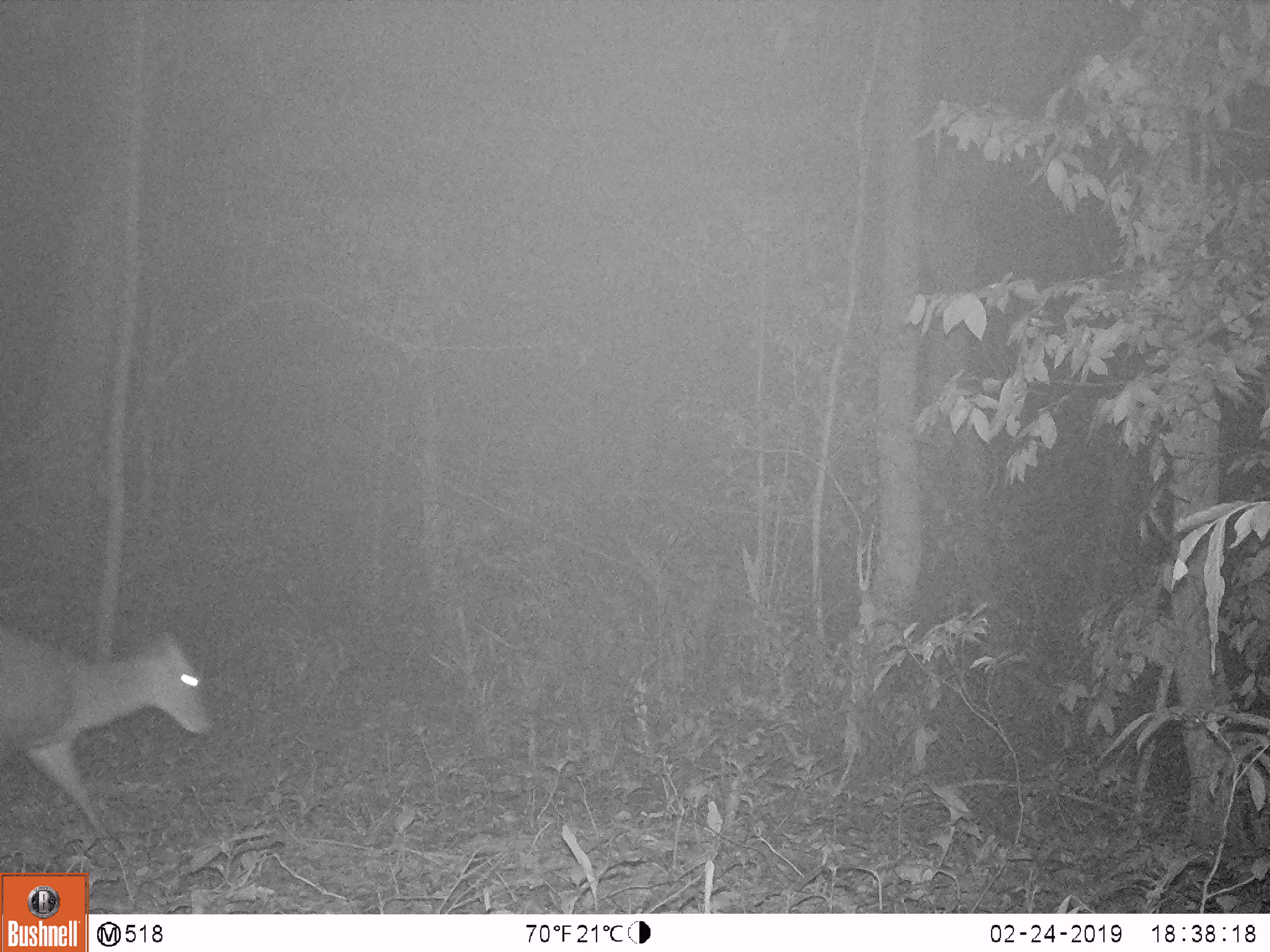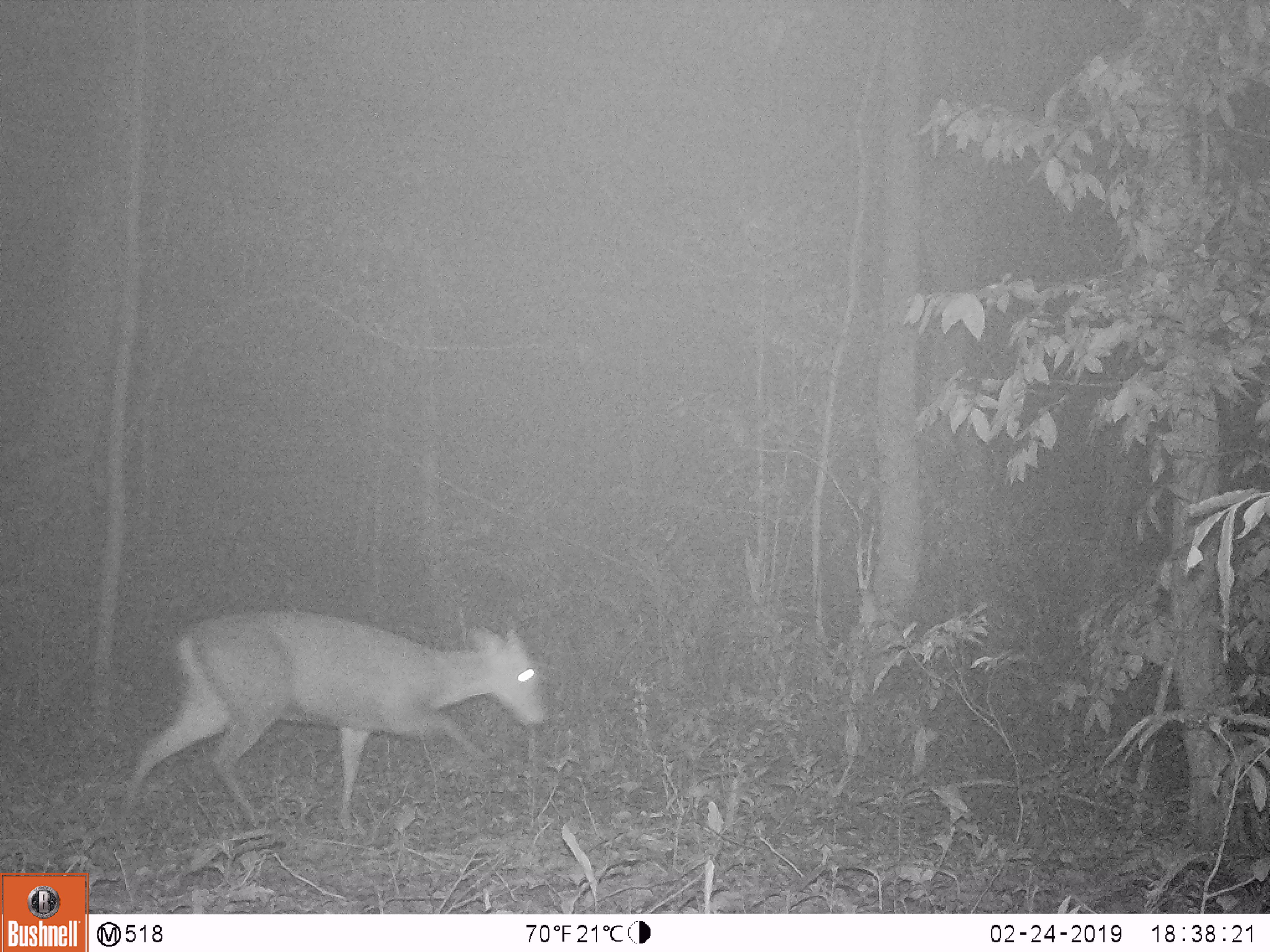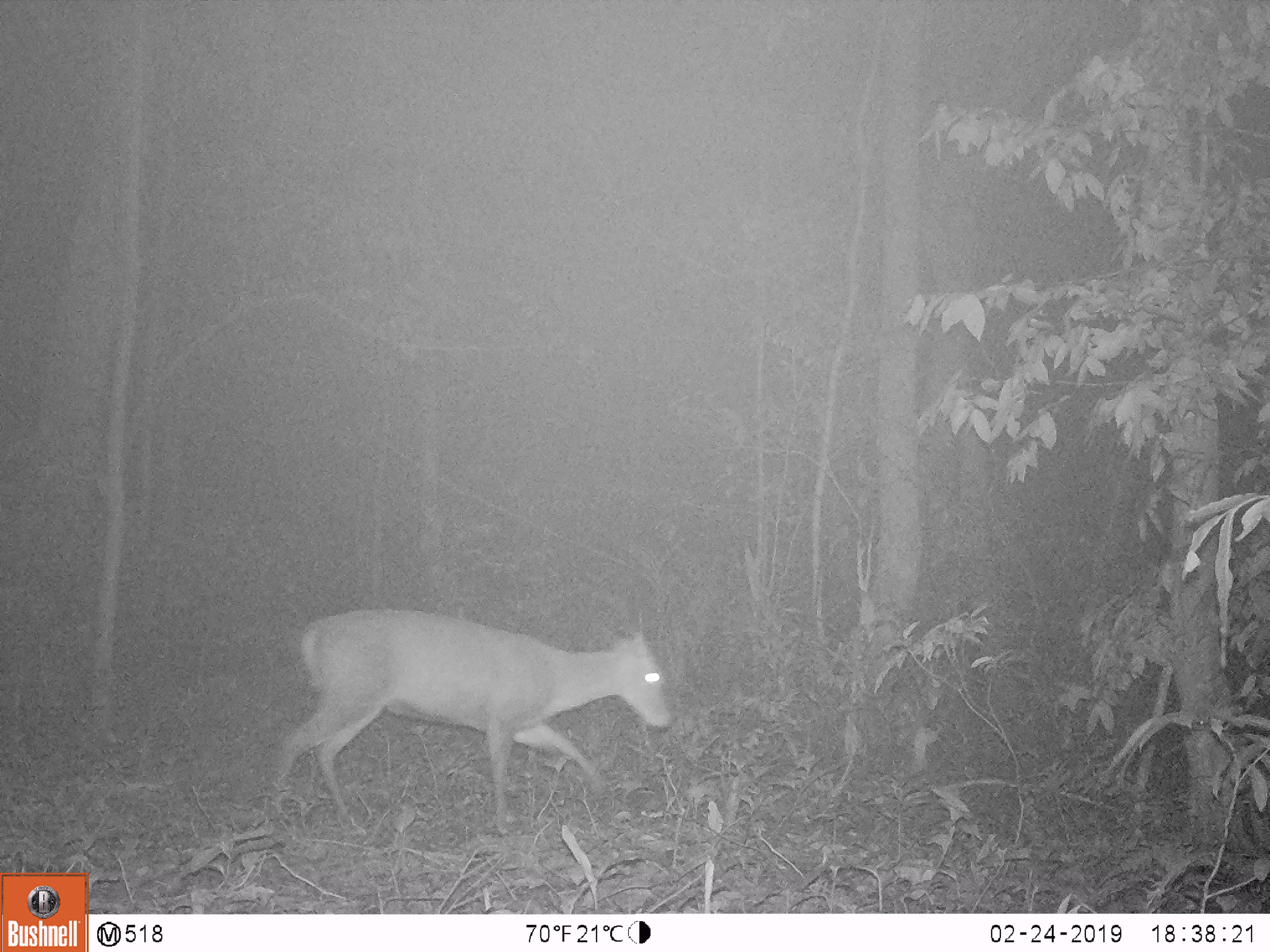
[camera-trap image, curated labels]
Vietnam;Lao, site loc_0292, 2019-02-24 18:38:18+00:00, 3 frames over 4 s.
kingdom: Animalia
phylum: Chordata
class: Mammalia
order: Artiodactyla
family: Cervidae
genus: Muntiacus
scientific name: Muntiacus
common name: muntjacs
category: unidentified muntjac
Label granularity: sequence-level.